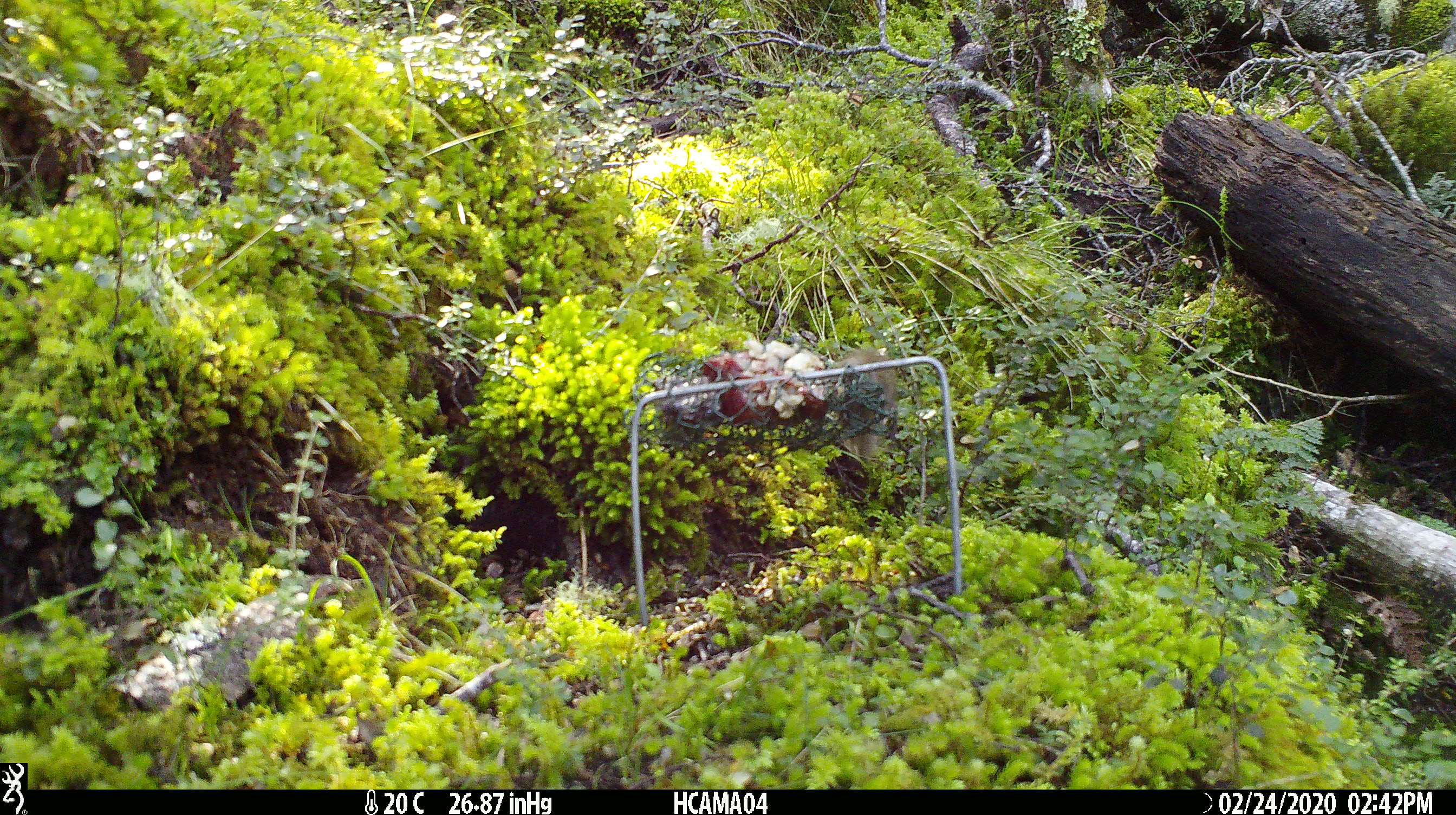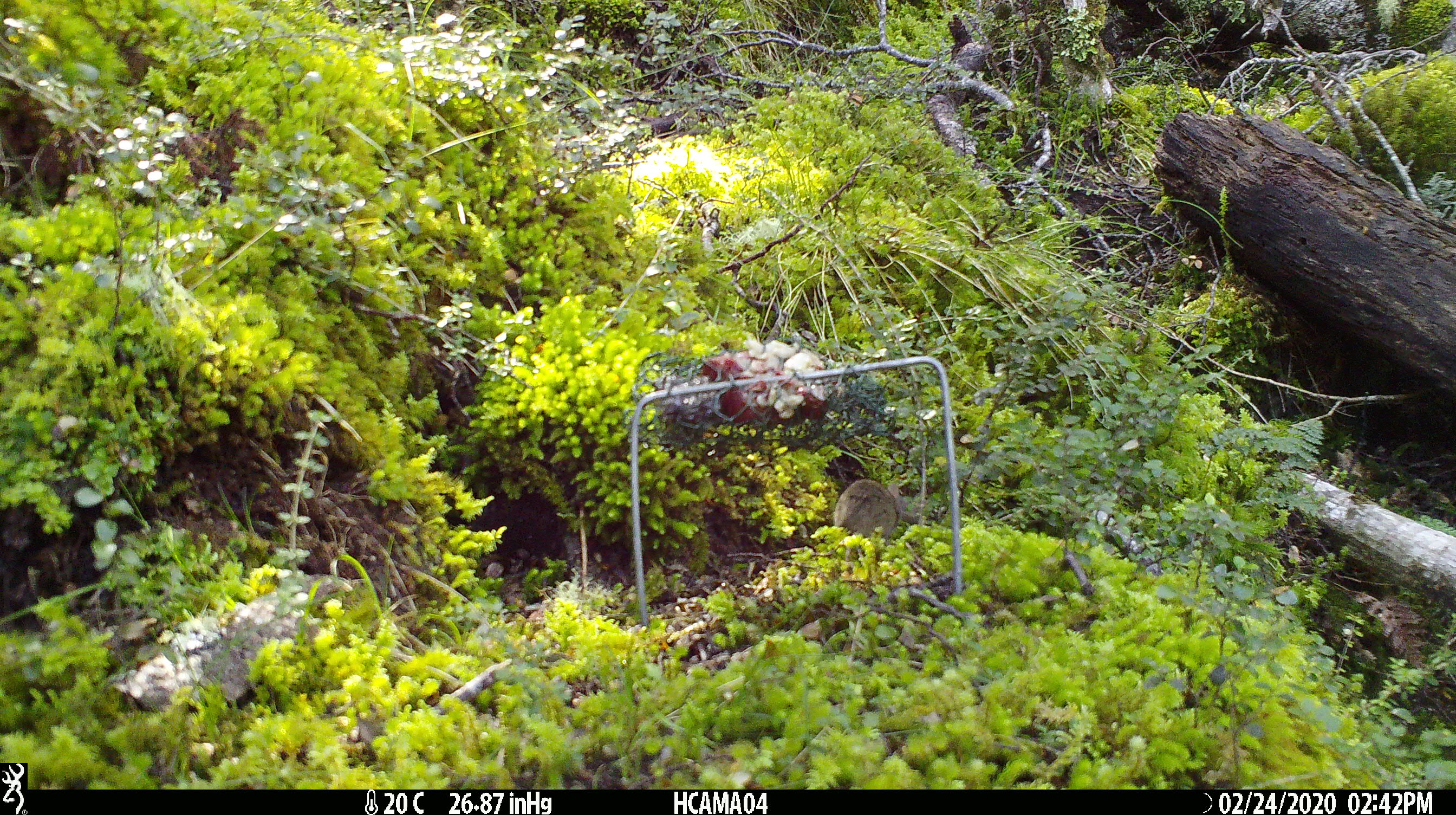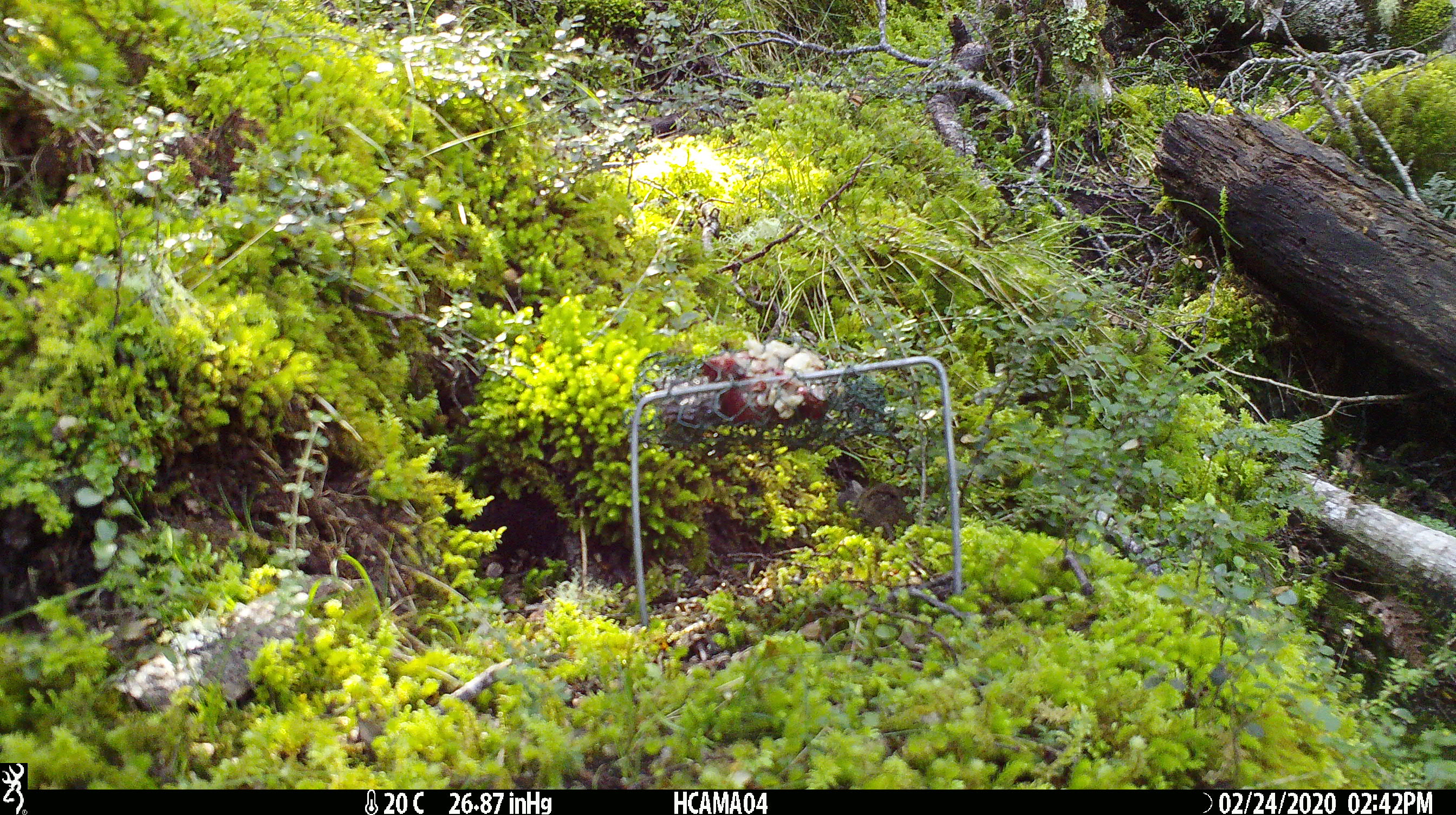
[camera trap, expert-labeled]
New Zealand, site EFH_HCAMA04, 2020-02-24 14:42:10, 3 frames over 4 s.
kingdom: Animalia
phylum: Chordata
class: Mammalia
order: Rodentia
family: Muridae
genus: Mus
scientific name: Mus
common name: mouse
Mouse (Mus).